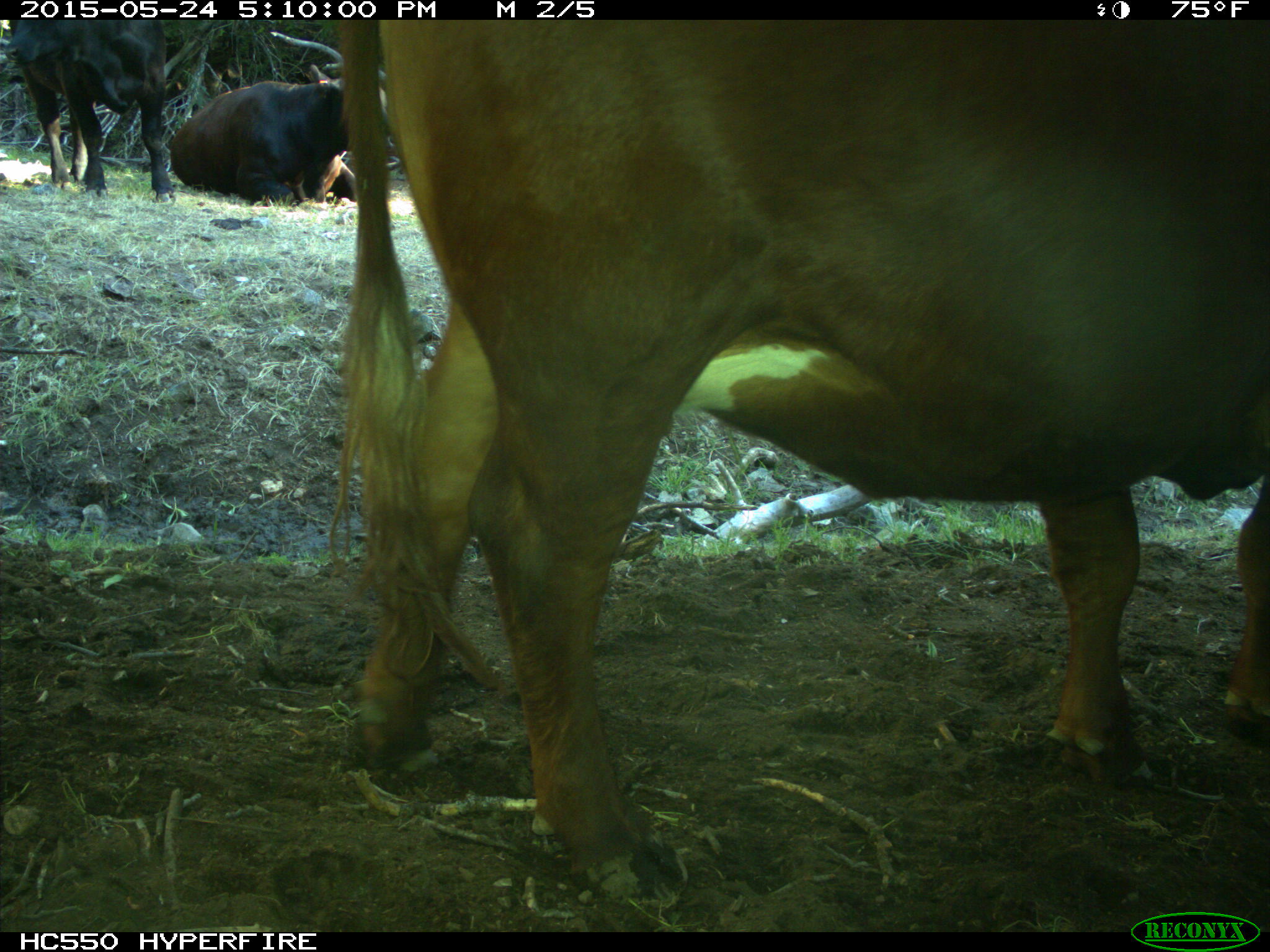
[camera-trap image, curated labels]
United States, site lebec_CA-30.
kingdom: Animalia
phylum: Chordata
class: Mammalia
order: Artiodactyla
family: Bovidae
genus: Bos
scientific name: Bos taurus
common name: domestic cow